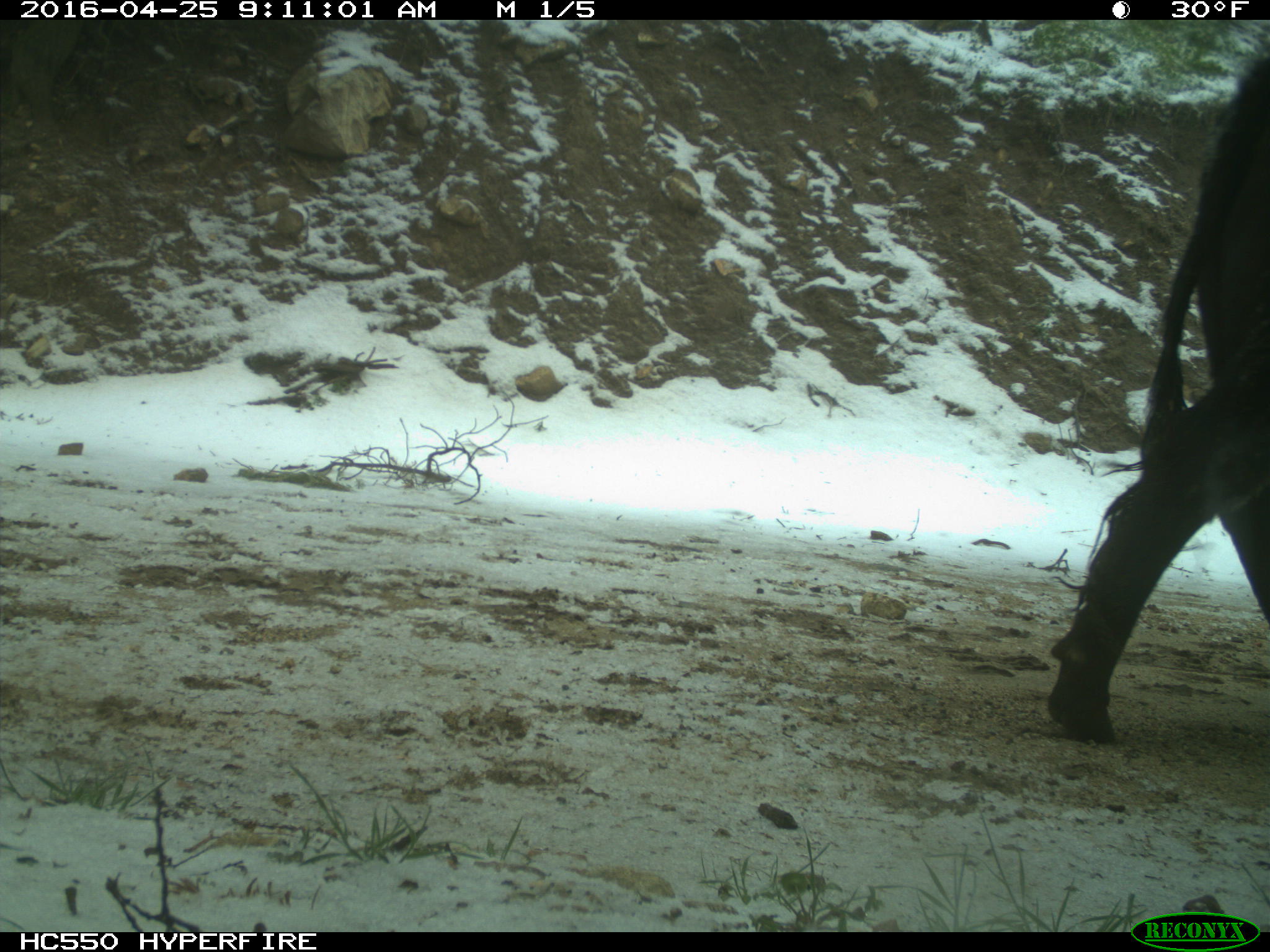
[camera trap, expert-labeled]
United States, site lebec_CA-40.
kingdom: Animalia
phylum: Chordata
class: Mammalia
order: Artiodactyla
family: Bovidae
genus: Bos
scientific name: Bos taurus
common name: domestic cow